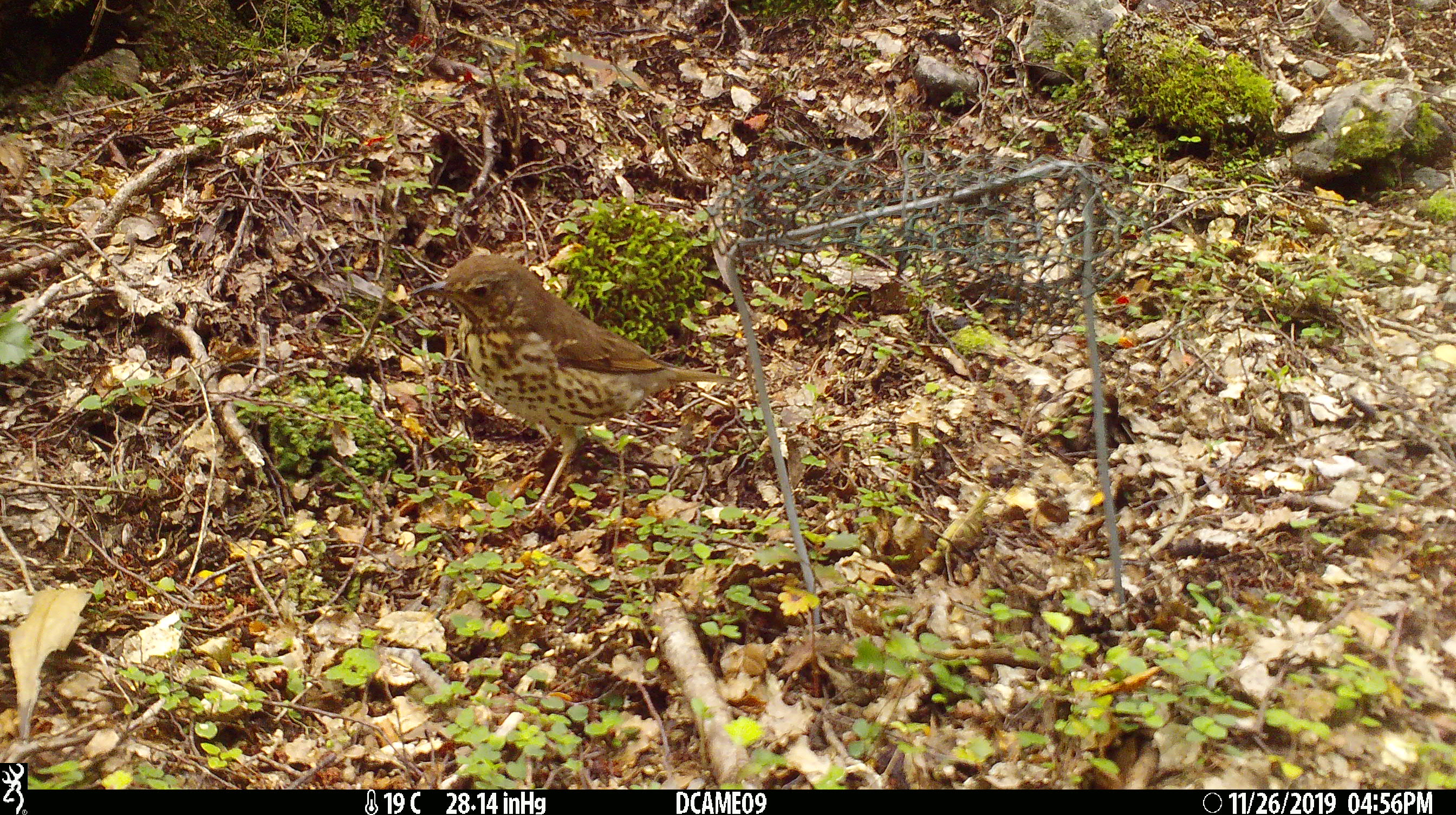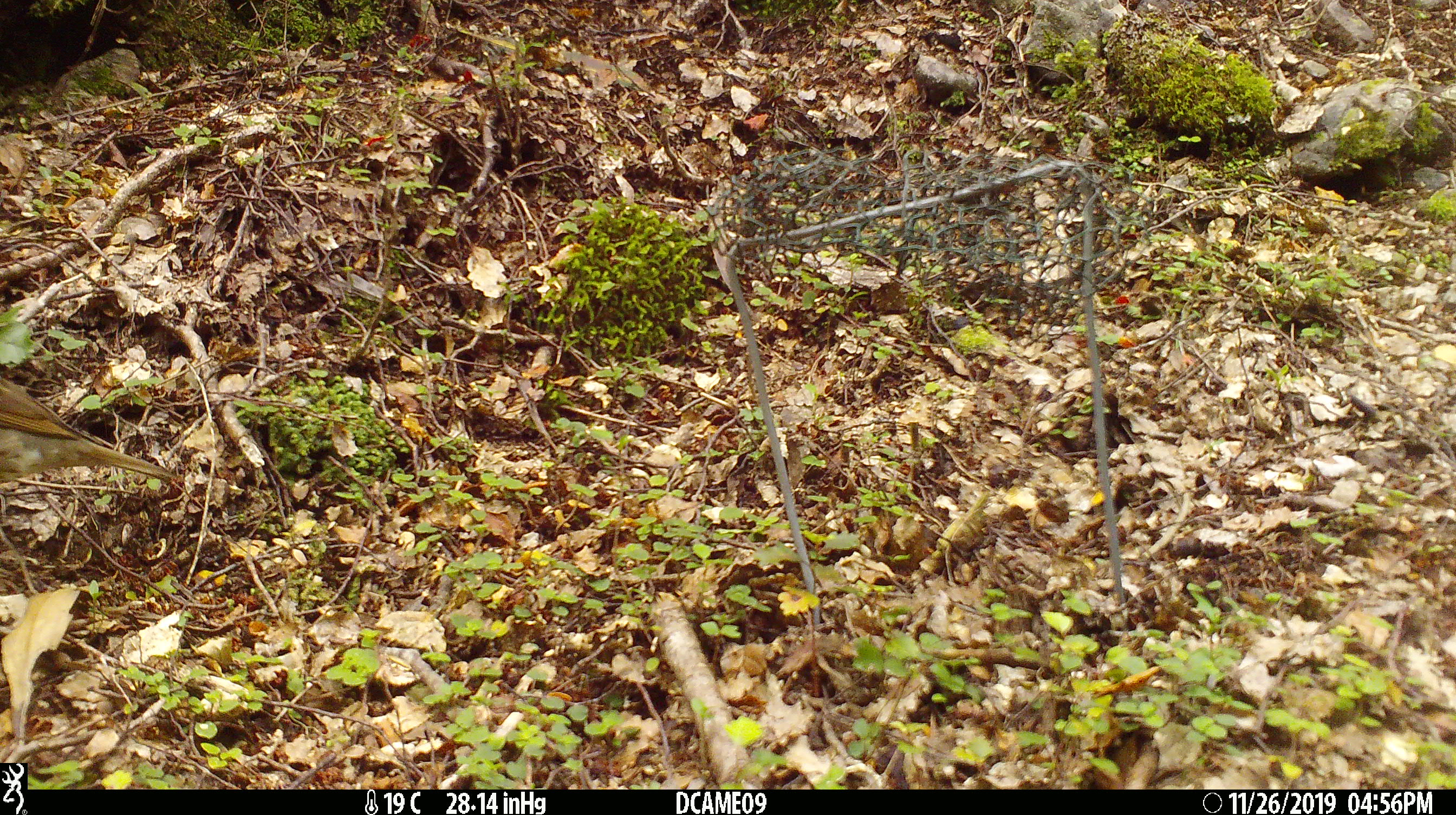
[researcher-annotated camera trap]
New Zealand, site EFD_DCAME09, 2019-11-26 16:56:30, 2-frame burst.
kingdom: Animalia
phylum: Chordata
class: Aves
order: Passeriformes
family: Turdidae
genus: Turdus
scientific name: Turdus philomelos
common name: song thrush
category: thrush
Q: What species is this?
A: Thrush (song thrush) (Turdus philomelos).